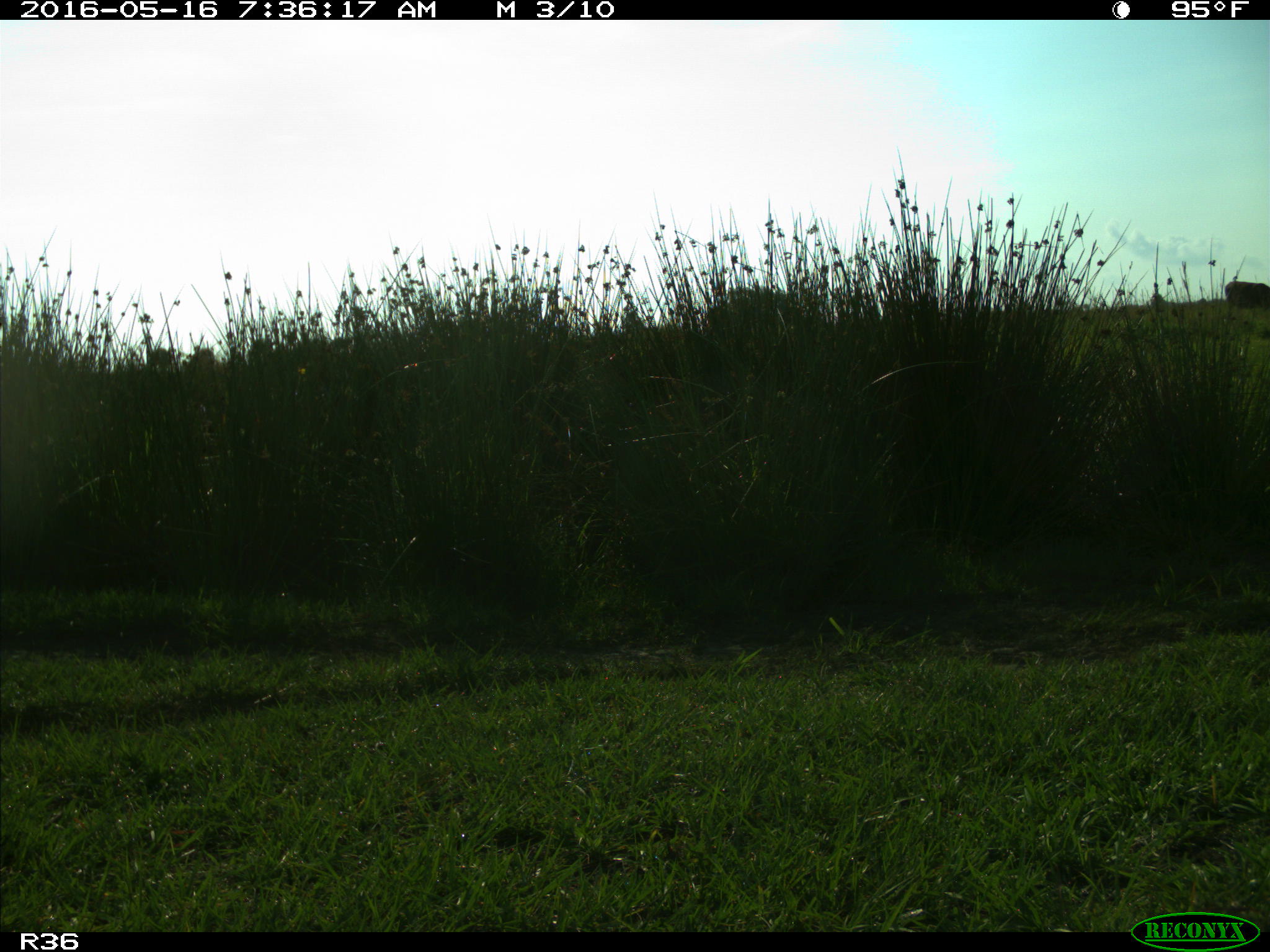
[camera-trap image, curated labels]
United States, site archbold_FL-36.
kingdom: Animalia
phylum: Chordata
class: Mammalia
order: Artiodactyla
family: Bovidae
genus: Bos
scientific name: Bos taurus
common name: domestic cow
Bos taurus (domestic cow).